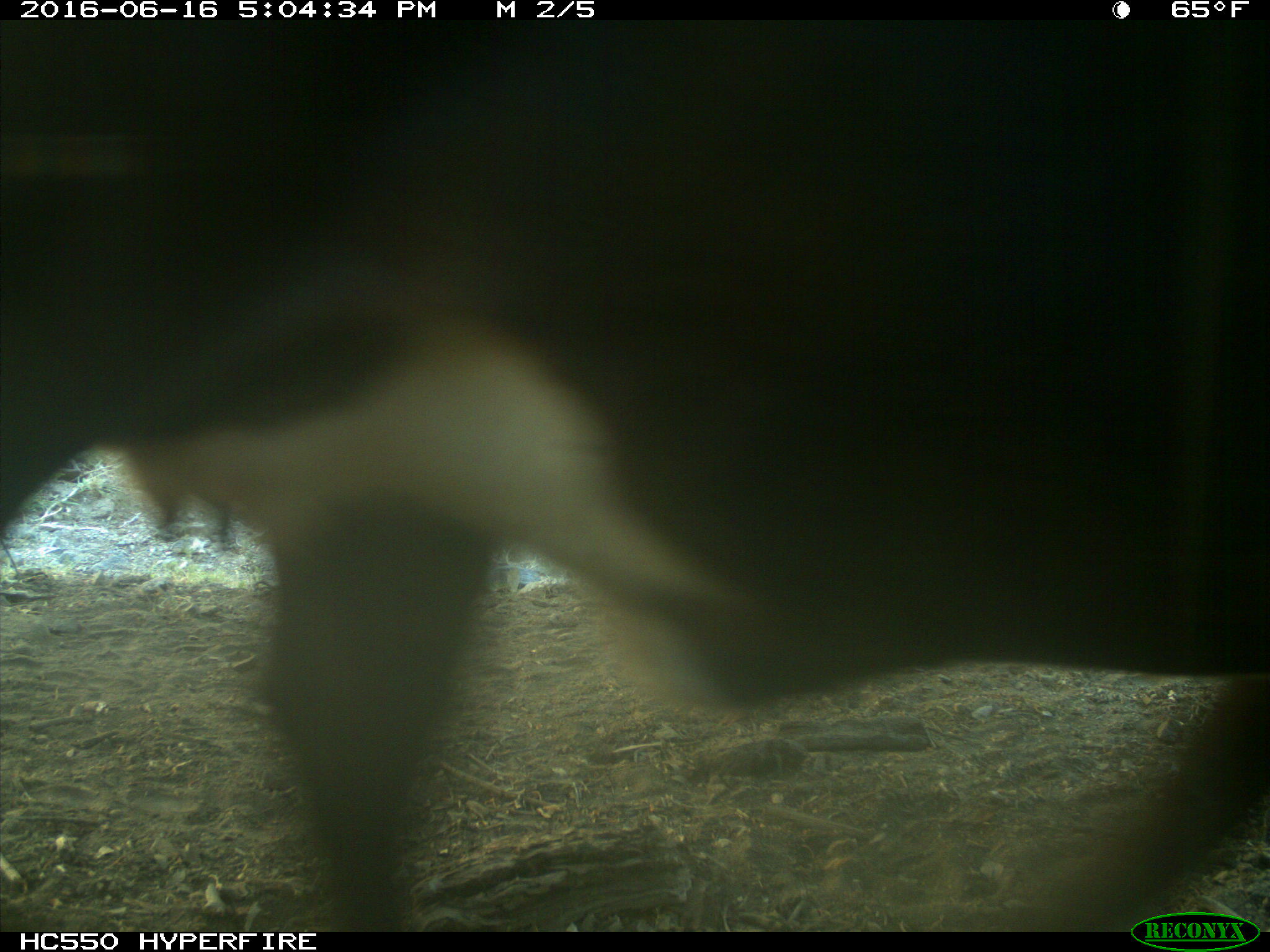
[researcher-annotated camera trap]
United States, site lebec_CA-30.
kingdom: Animalia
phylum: Chordata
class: Mammalia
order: Artiodactyla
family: Bovidae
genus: Bos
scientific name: Bos taurus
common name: domestic cow